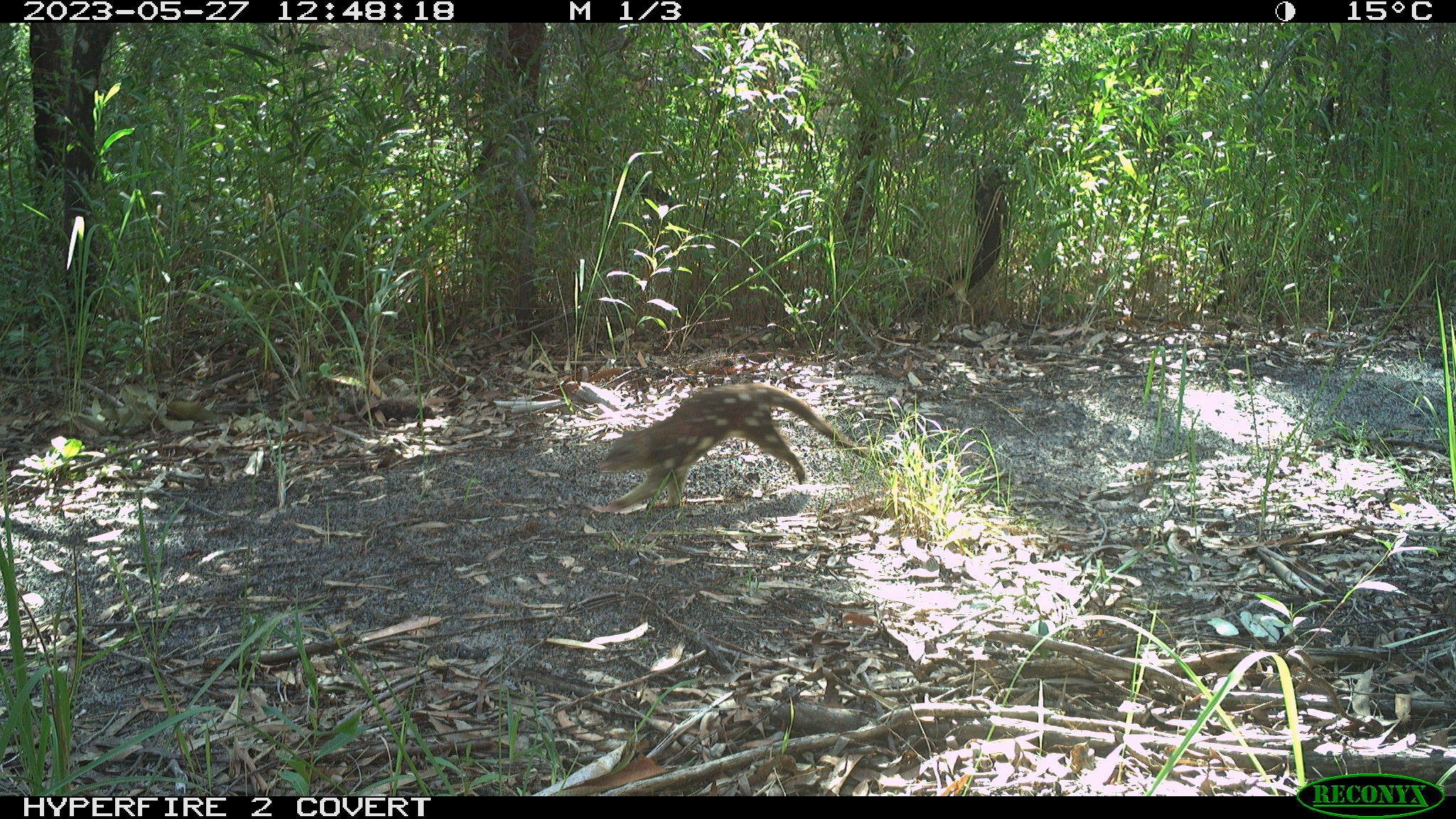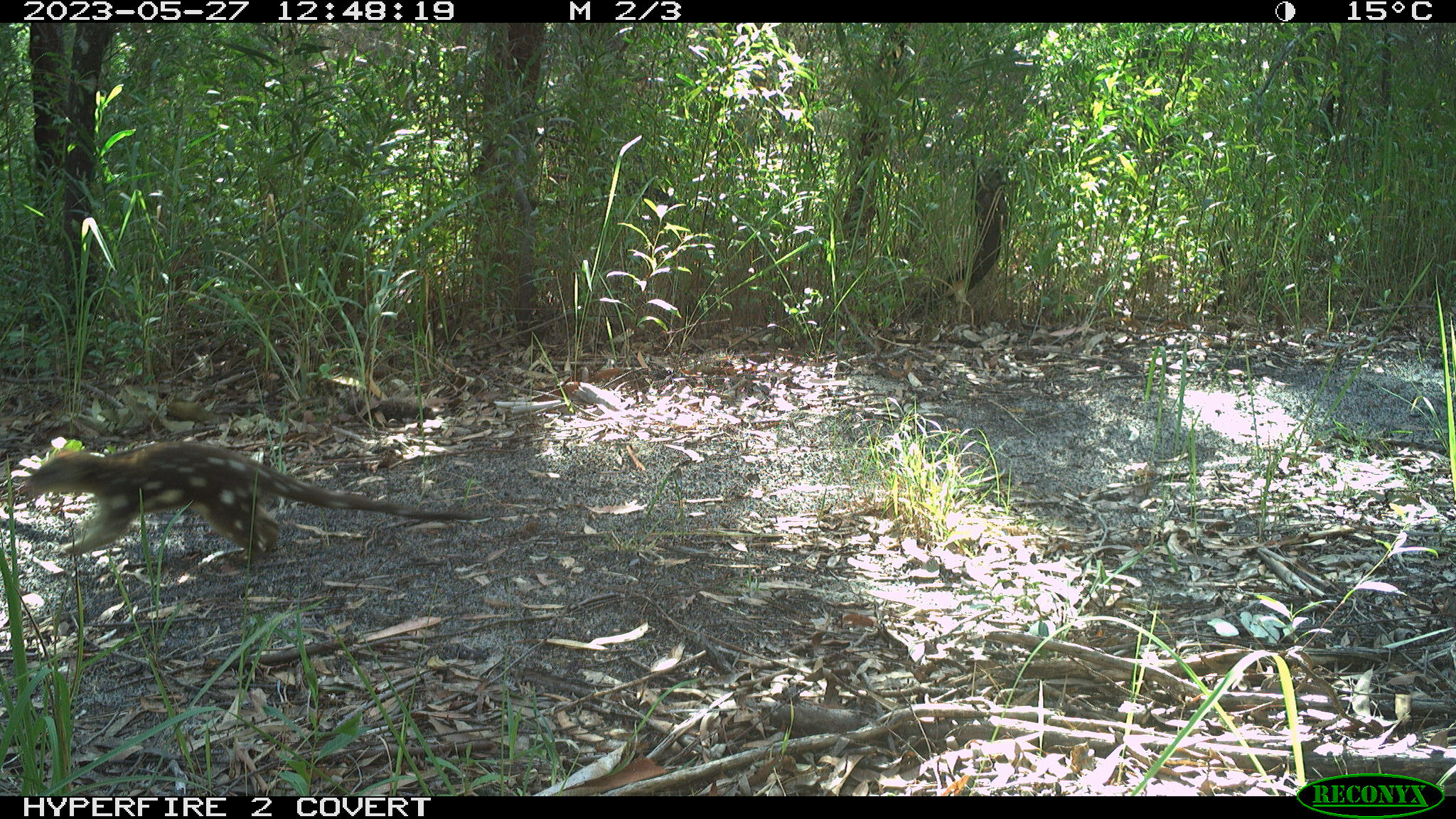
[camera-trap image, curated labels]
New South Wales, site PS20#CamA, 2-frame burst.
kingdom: Animalia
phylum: Chordata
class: Mammalia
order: Dasyuromorphia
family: Dasyuridae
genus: Dasyurus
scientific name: Dasyurus maculatus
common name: spotted-tailed quoll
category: quoll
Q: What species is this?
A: Quoll (spotted-tailed quoll) (Dasyurus maculatus).